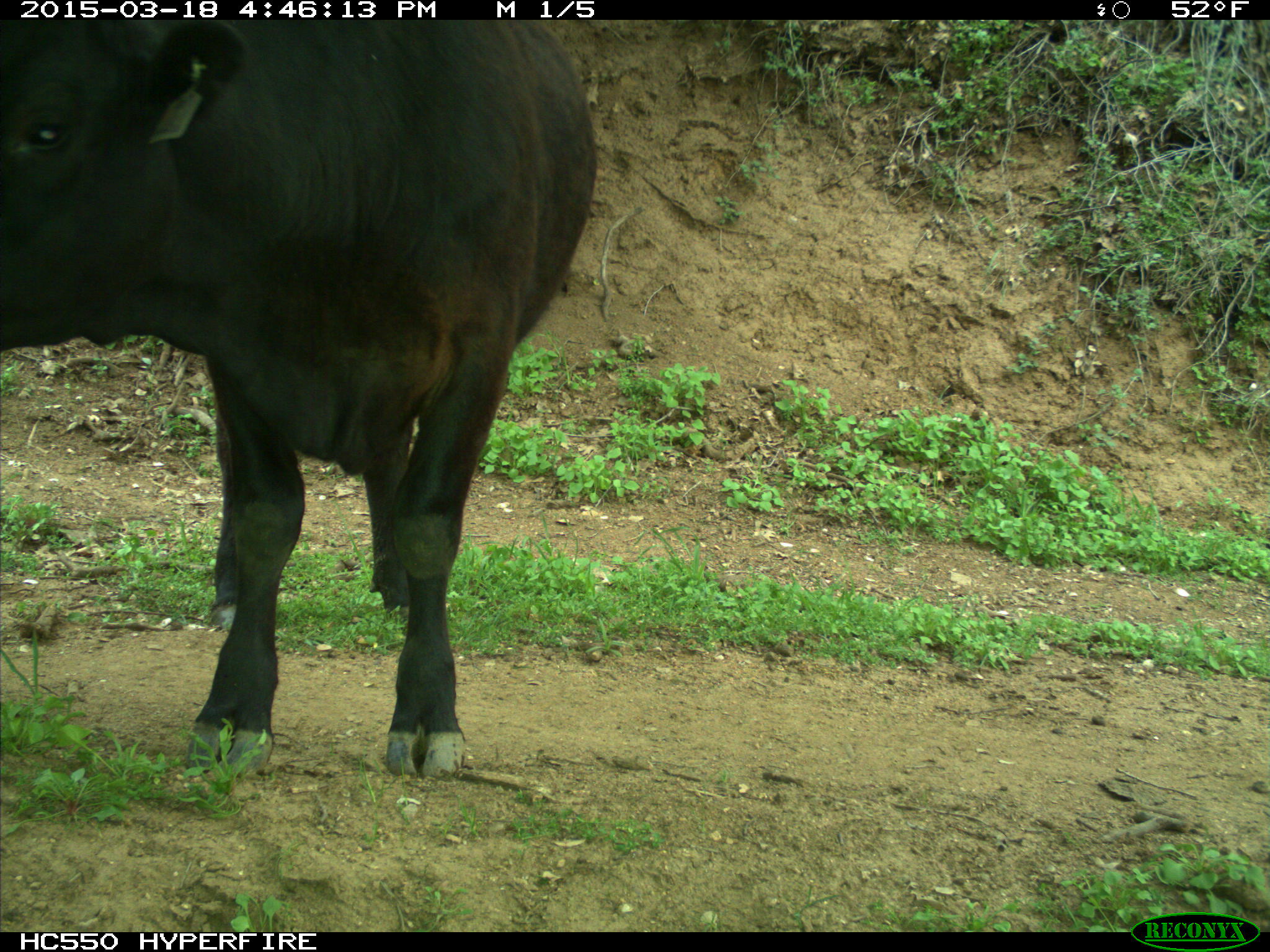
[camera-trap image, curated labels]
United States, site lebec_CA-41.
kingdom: Animalia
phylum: Chordata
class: Mammalia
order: Artiodactyla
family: Bovidae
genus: Bos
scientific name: Bos taurus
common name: domestic cow